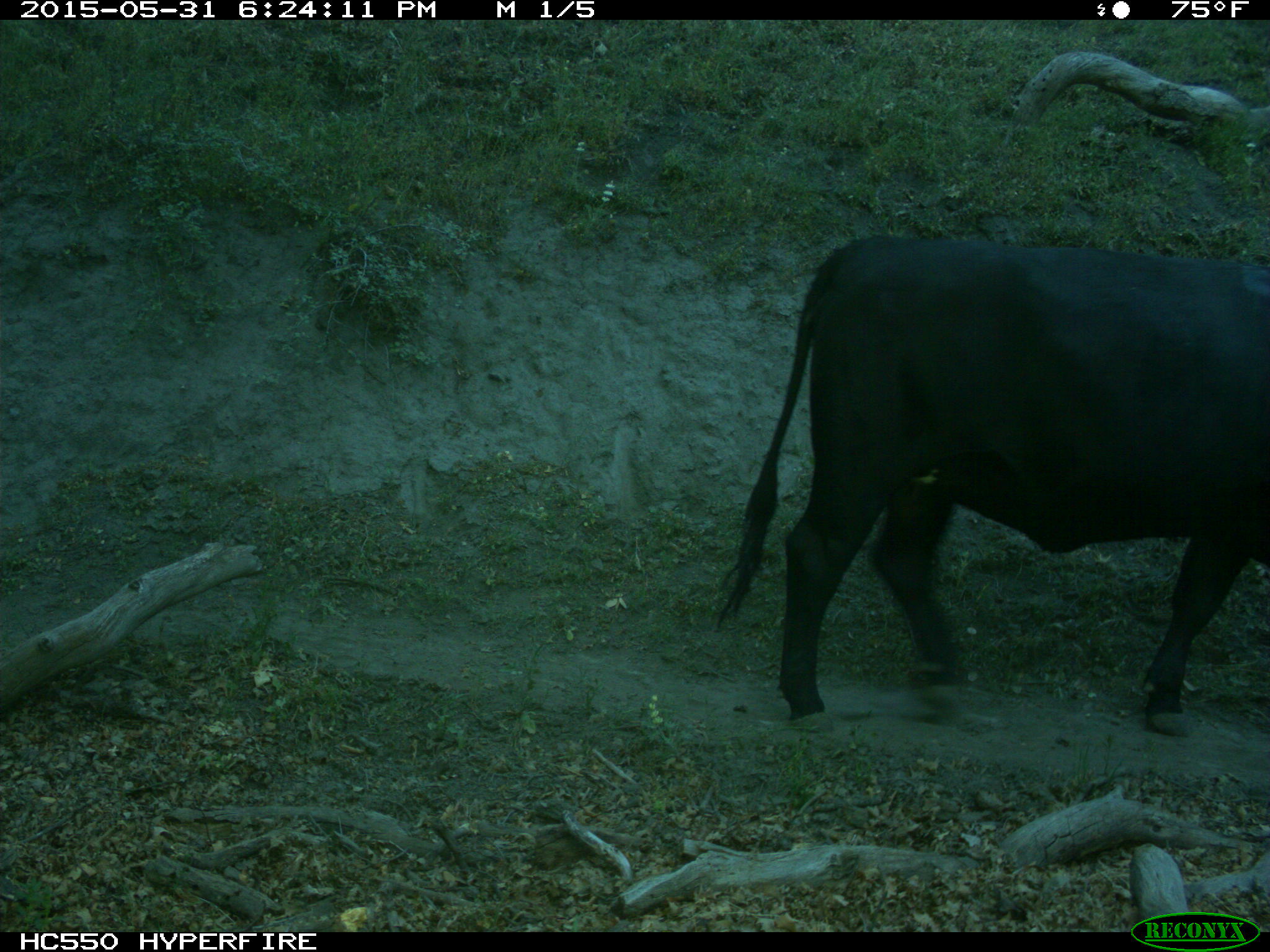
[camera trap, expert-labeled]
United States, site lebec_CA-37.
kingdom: Animalia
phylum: Chordata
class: Mammalia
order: Artiodactyla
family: Bovidae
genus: Bos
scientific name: Bos taurus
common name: domestic cow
Bos taurus (domestic cow).